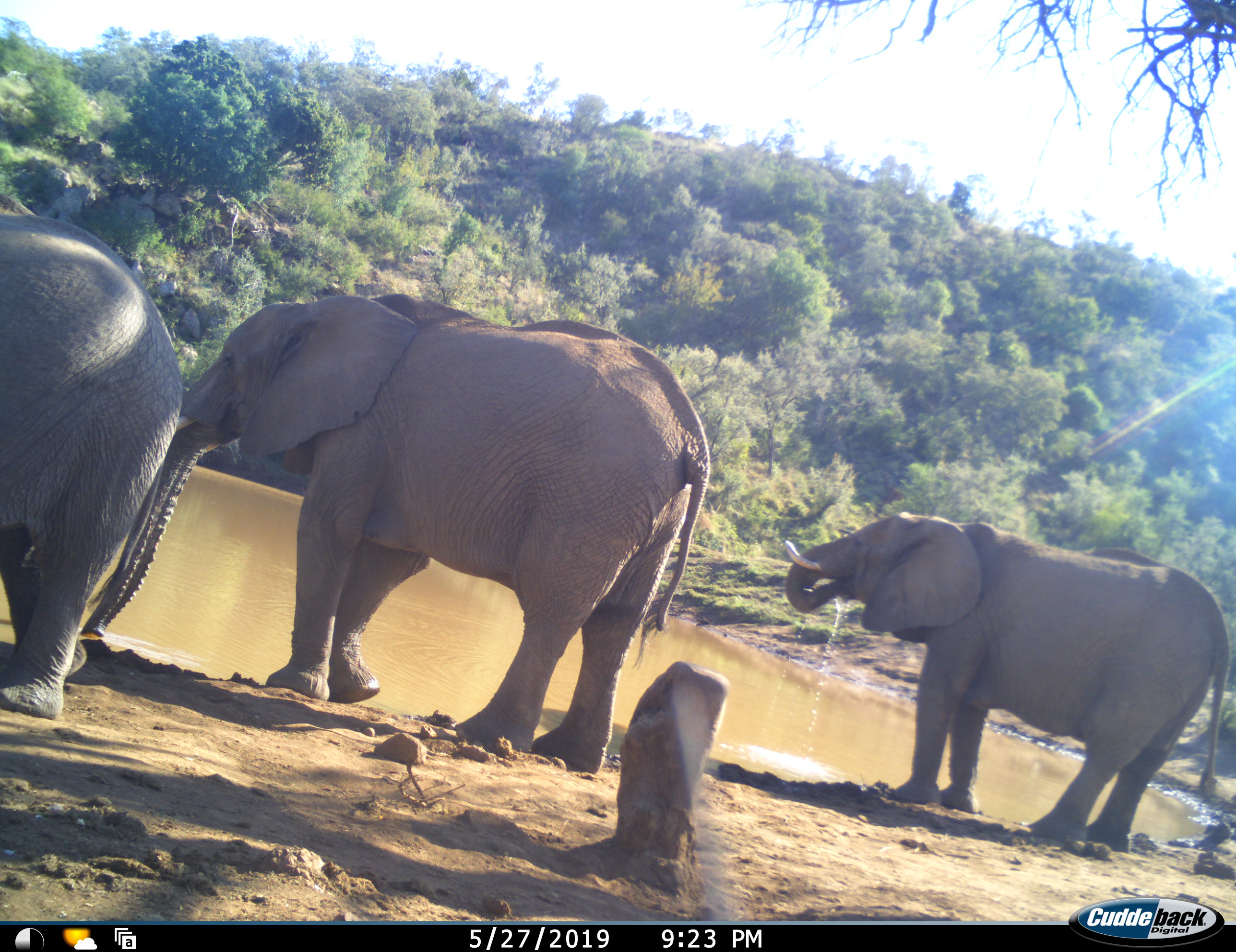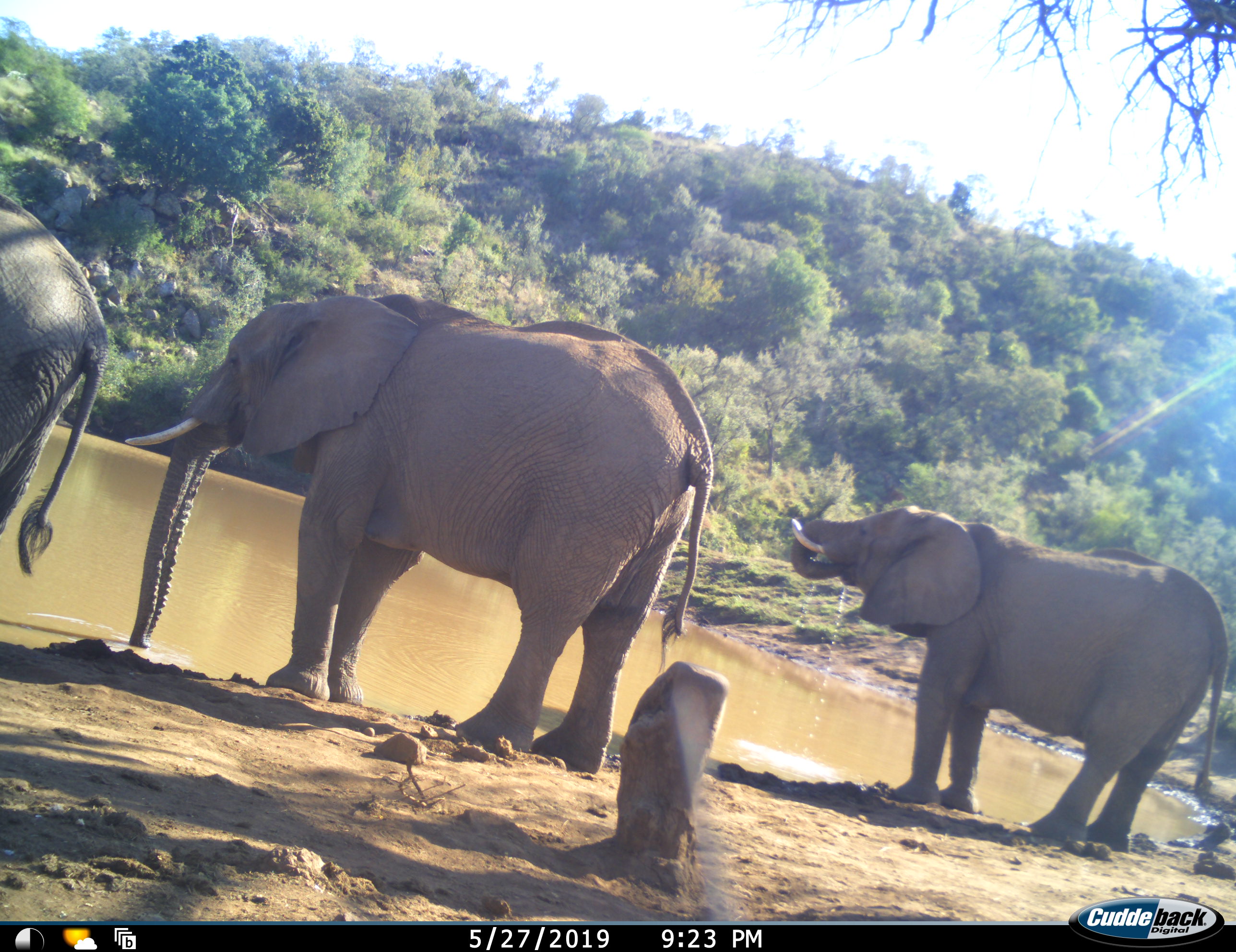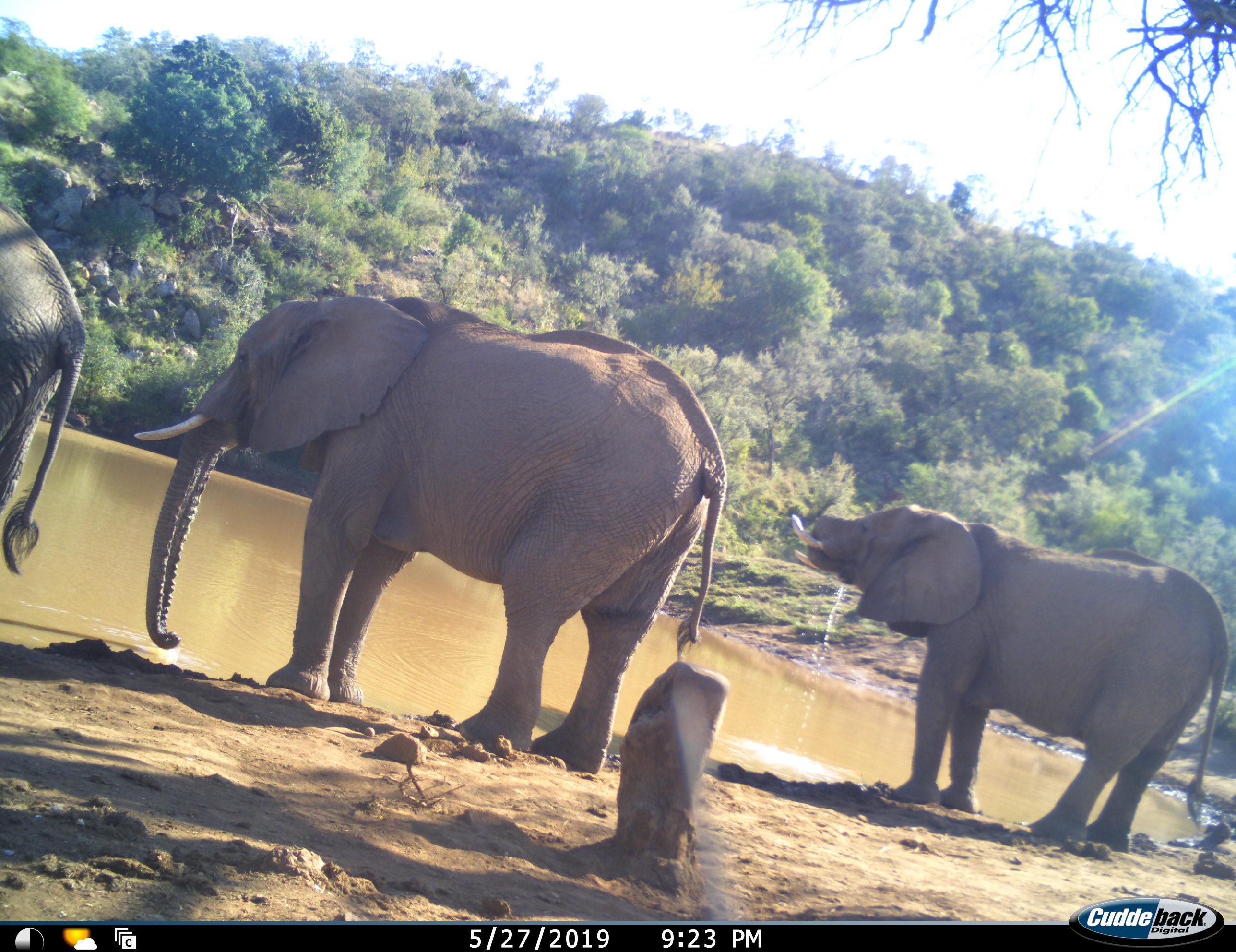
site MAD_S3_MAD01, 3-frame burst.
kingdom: Animalia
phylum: Chordata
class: Mammalia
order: Proboscidea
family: Elephantidae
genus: Loxodonta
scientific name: Loxodonta africana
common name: african bush elephant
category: elephant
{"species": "elephant (african bush elephant) (Loxodonta africana)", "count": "3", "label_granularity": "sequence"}